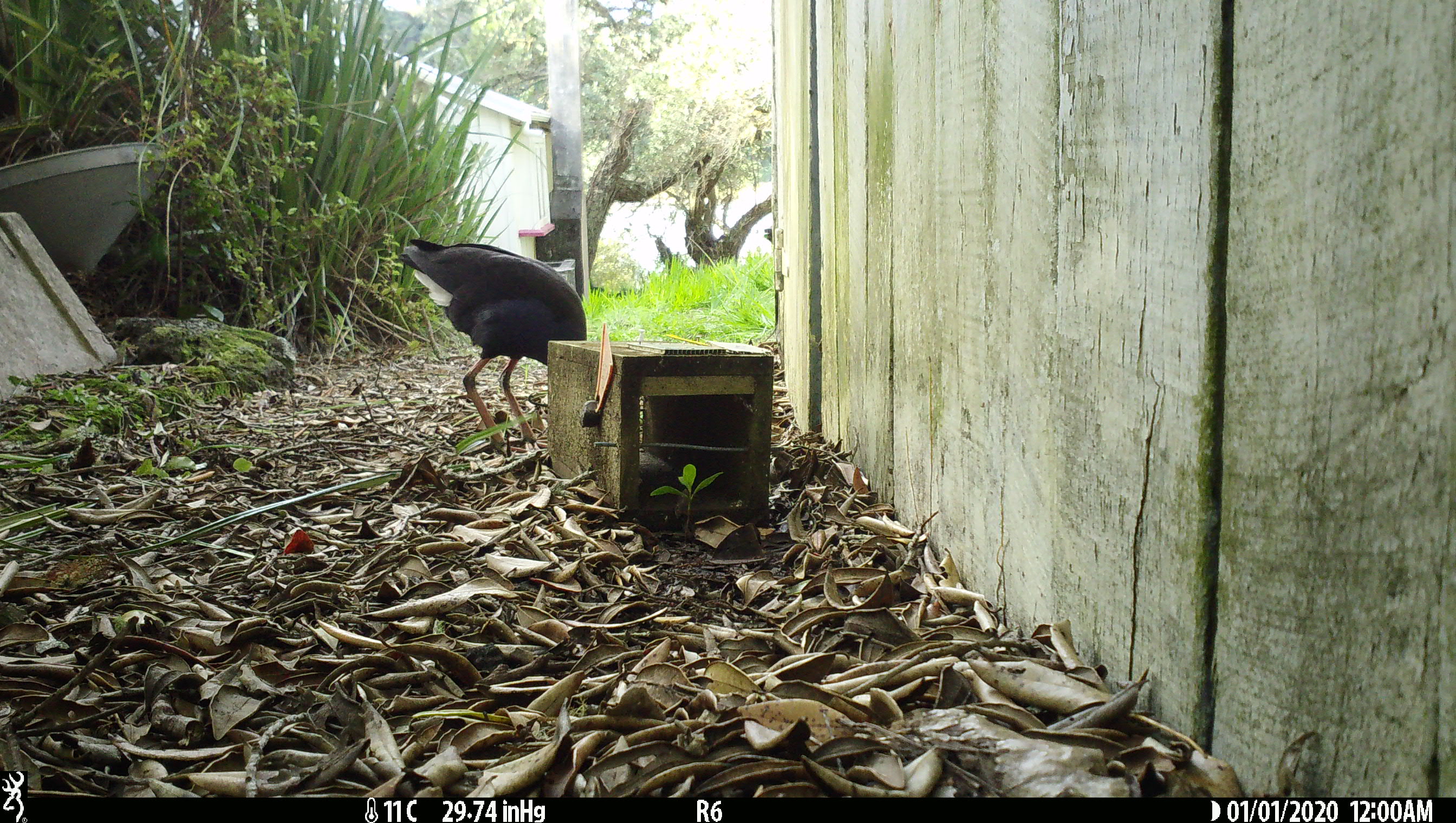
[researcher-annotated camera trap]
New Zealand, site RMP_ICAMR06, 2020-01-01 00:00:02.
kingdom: Animalia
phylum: Chordata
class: Aves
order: Gruiformes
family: Rallidae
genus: Porphyrio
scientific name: Porphyrio melanotus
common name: australasian swamphen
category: pukeko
Pukeko (australasian swamphen) (Porphyrio melanotus).